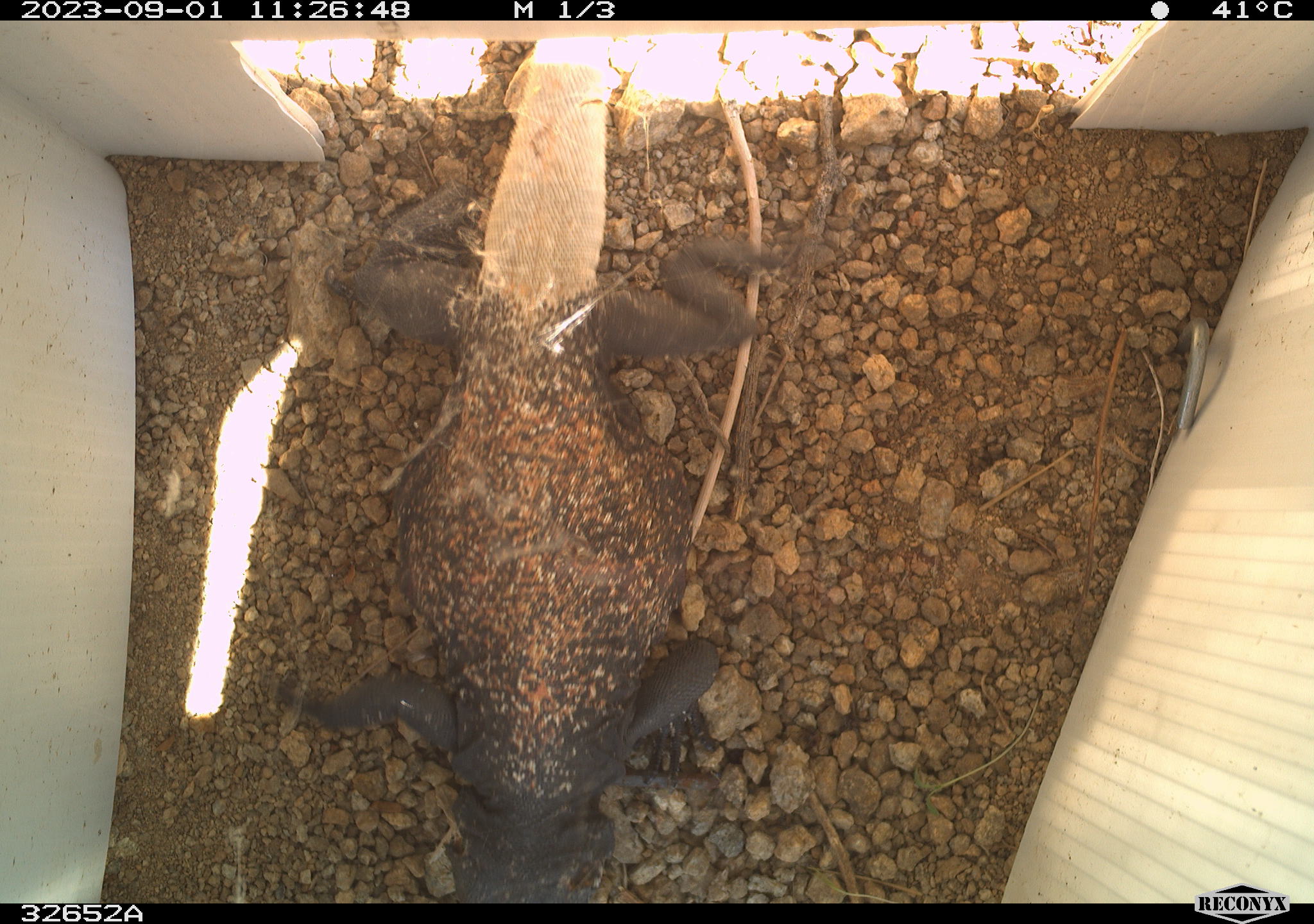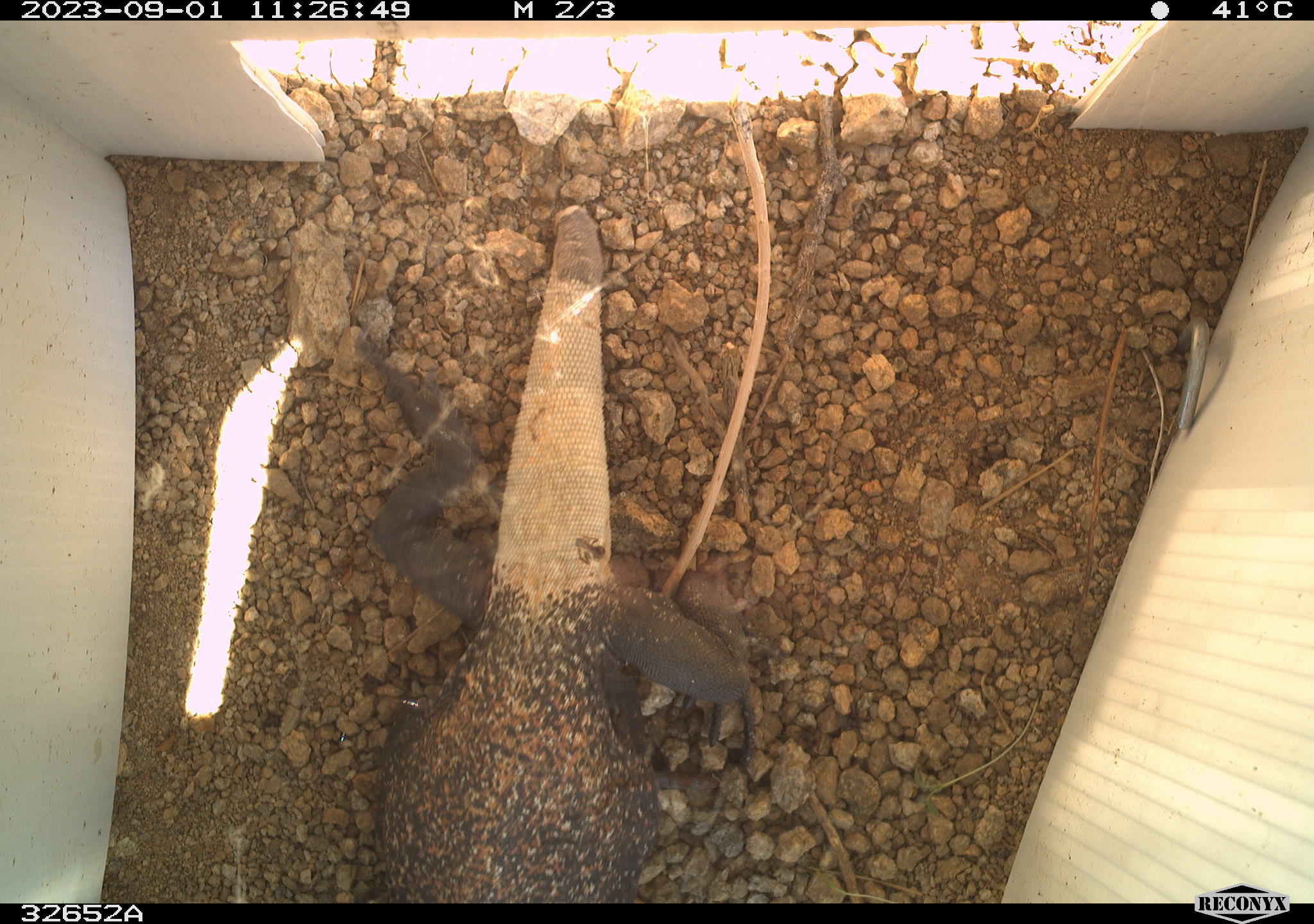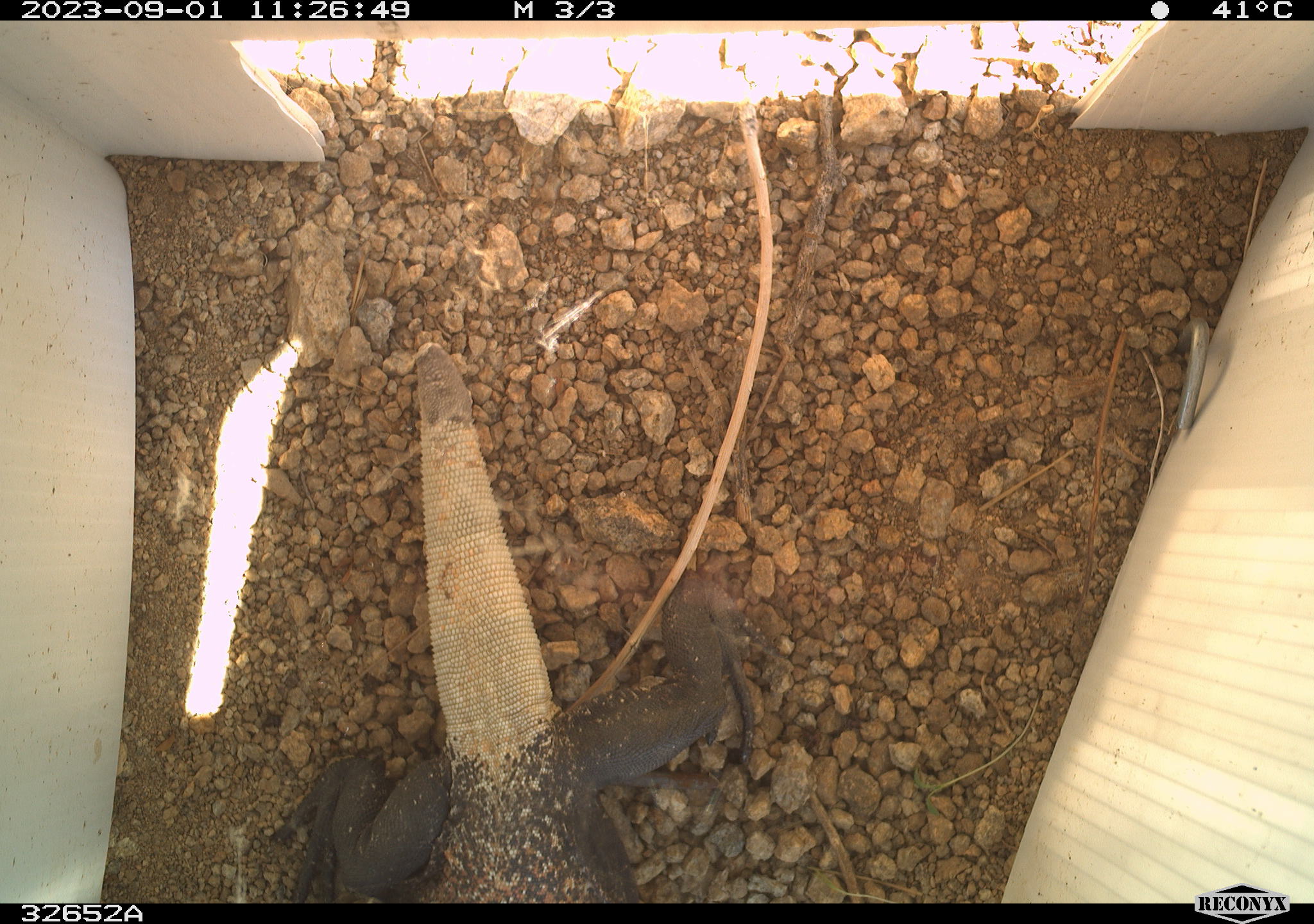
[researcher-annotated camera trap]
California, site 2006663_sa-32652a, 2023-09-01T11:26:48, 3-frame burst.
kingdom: Animalia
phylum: Chordata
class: Reptilia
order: Squamata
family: Iguanidae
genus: Sauromalus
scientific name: Sauromalus ater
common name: common chuckwalla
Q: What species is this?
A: Common chuckwalla (Sauromalus ater).